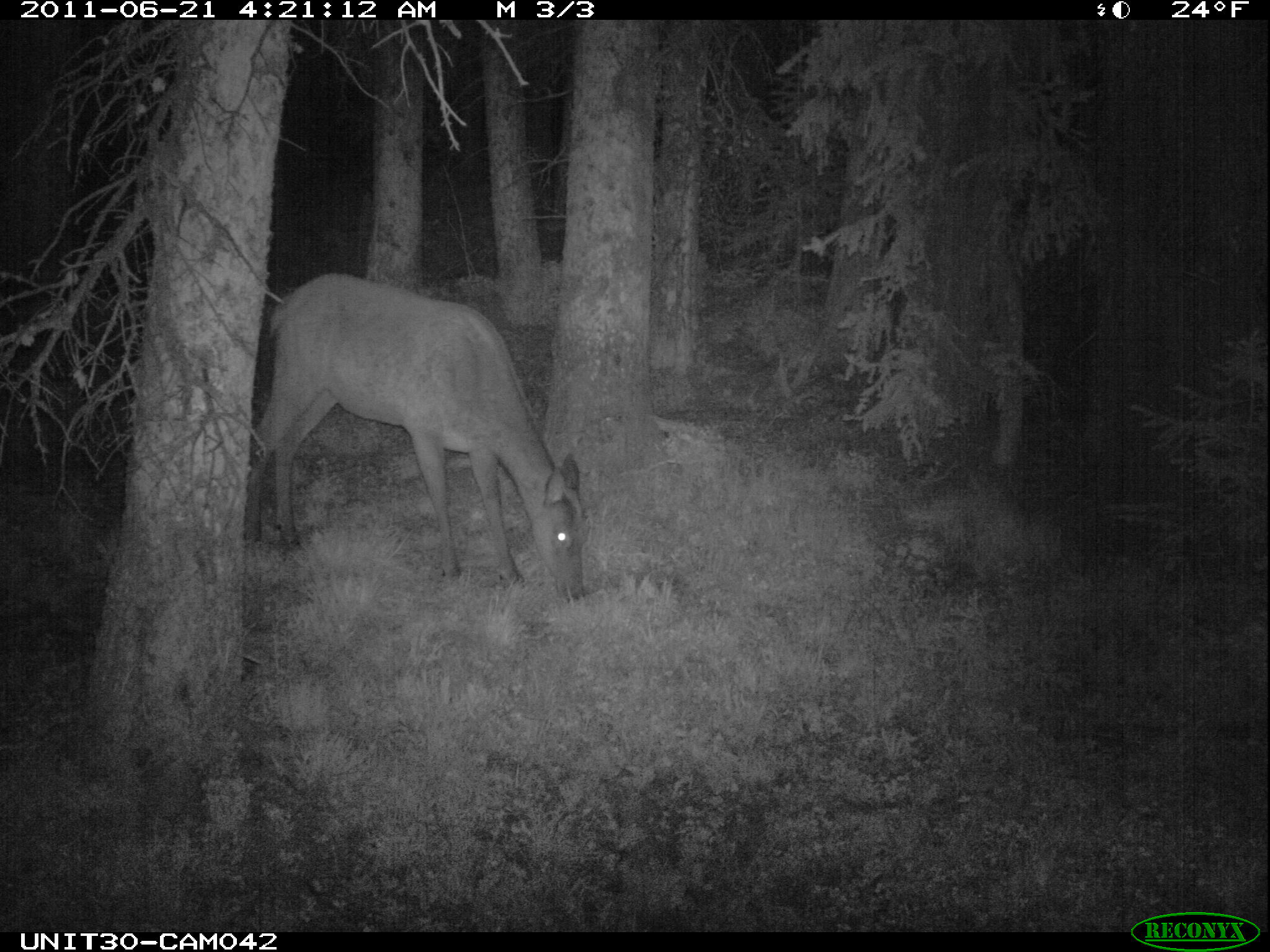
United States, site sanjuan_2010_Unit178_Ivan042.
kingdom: Animalia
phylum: Chordata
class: Mammalia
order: Artiodactyla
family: Cervidae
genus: Cervus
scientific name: Cervus elaphus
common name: red deer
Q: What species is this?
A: Cervus elaphus (red deer).